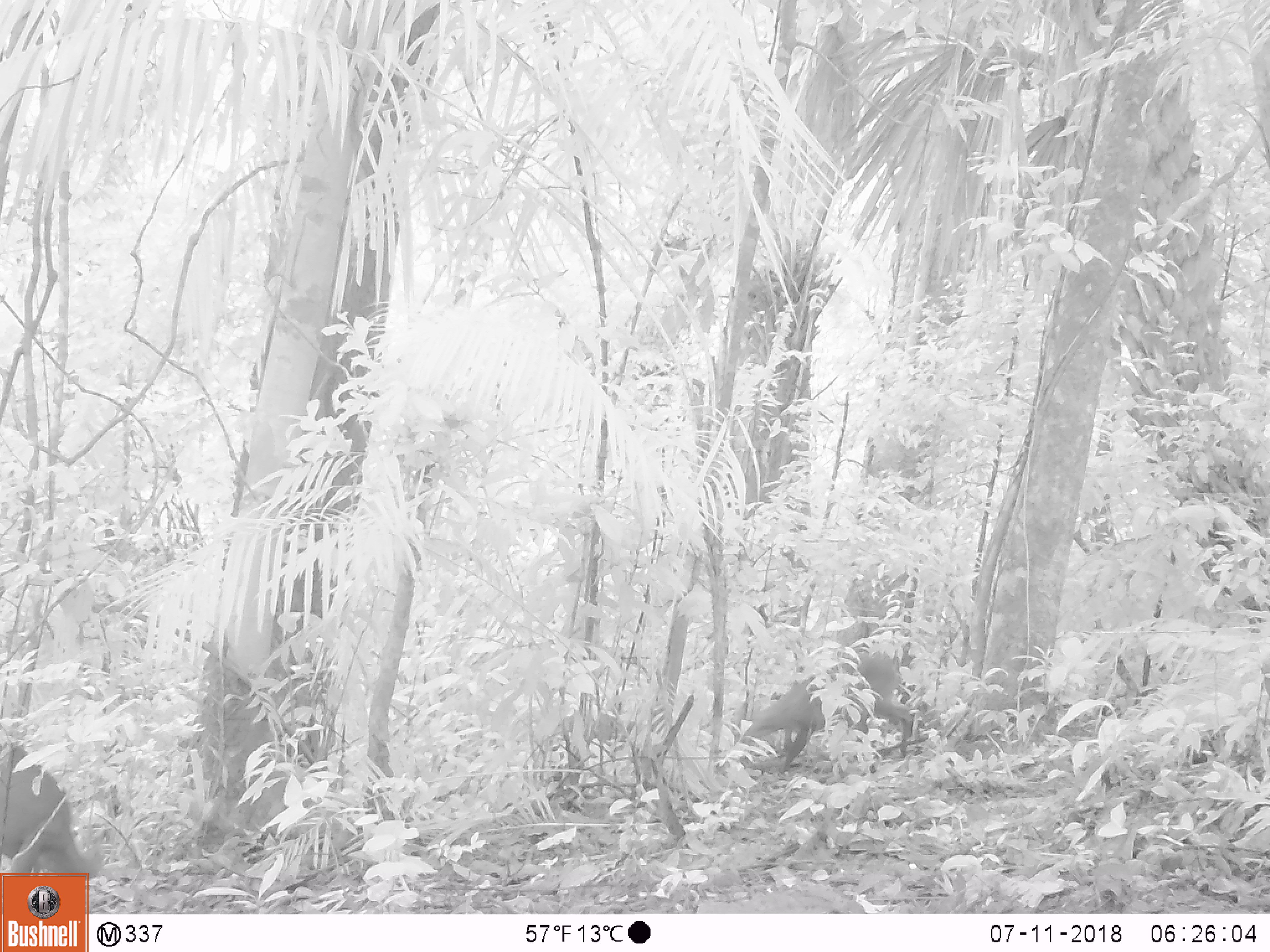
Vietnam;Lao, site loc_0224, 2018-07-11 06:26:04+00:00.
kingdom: Animalia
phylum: Chordata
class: Mammalia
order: Artiodactyla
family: Cervidae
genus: Muntiacus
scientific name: Muntiacus vuquangensis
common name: large-antlered muntjac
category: large antlered muntjac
Large antlered muntjac (large-antlered muntjac) (Muntiacus vuquangensis). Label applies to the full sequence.